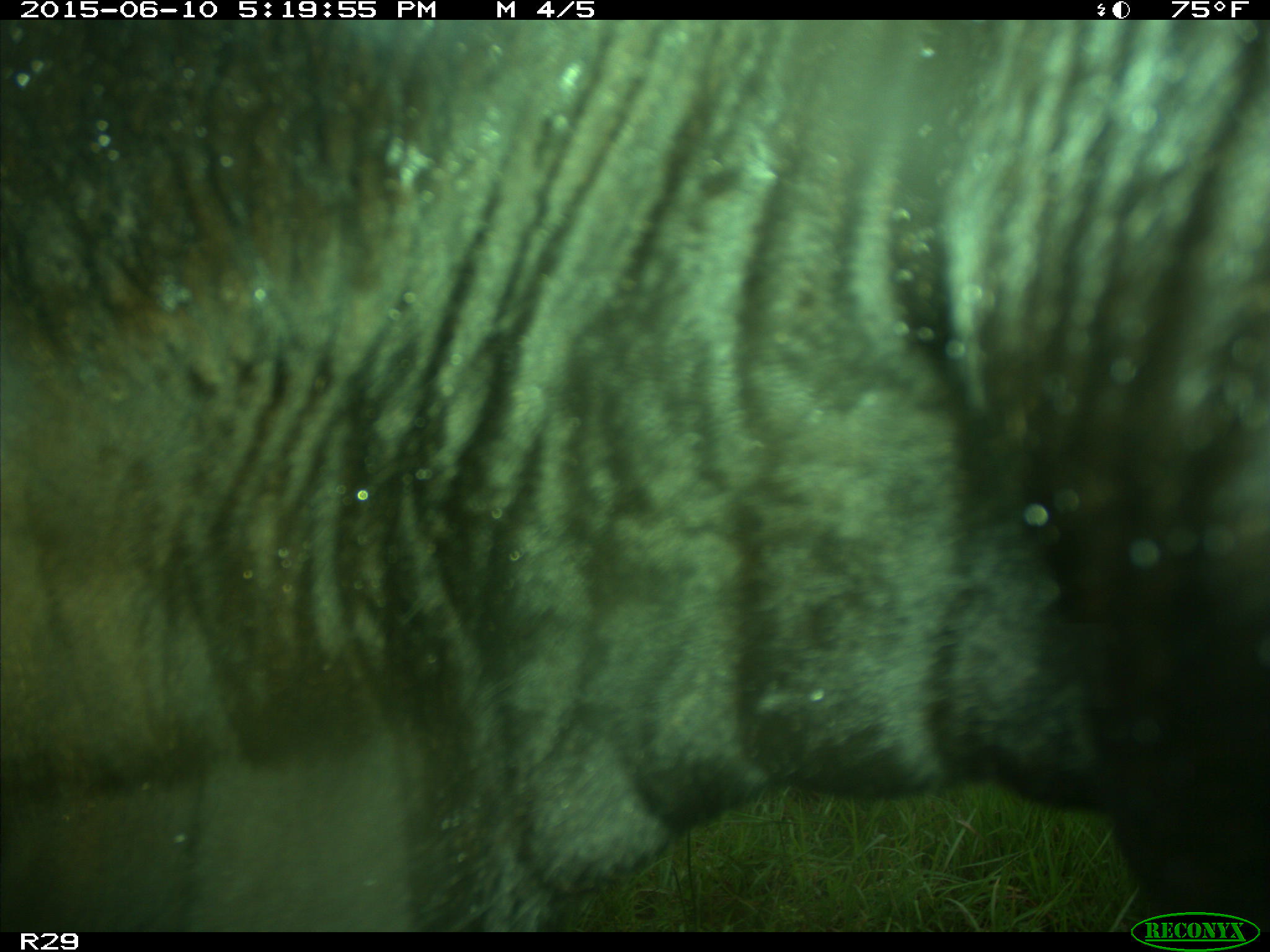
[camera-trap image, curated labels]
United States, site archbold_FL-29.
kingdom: Animalia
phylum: Chordata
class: Mammalia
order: Artiodactyla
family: Bovidae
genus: Bos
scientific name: Bos taurus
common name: domestic cow